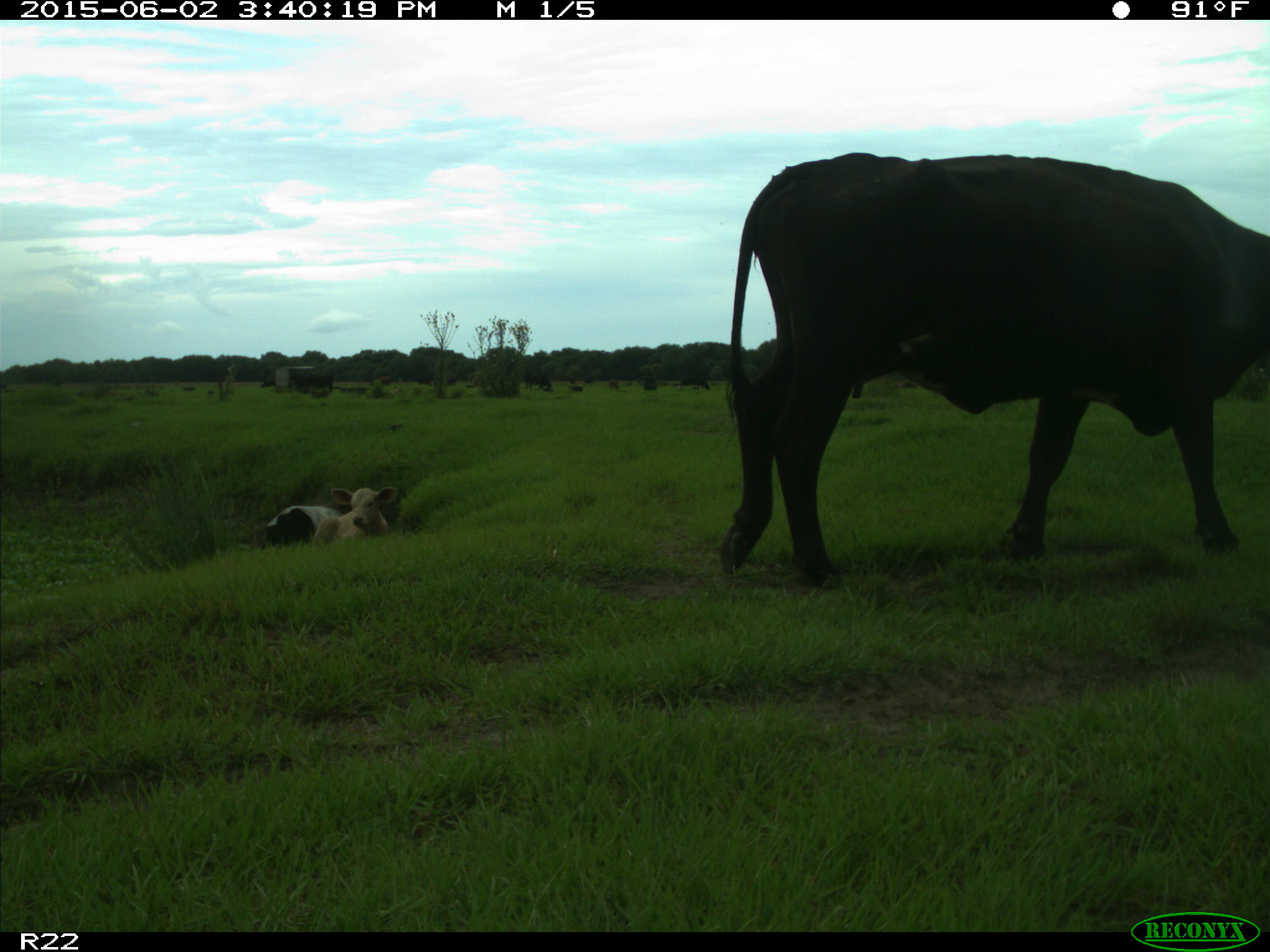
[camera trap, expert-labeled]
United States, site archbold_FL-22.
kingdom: Animalia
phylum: Chordata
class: Mammalia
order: Artiodactyla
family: Bovidae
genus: Bos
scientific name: Bos taurus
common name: domestic cow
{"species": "Bos taurus (domestic cow)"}